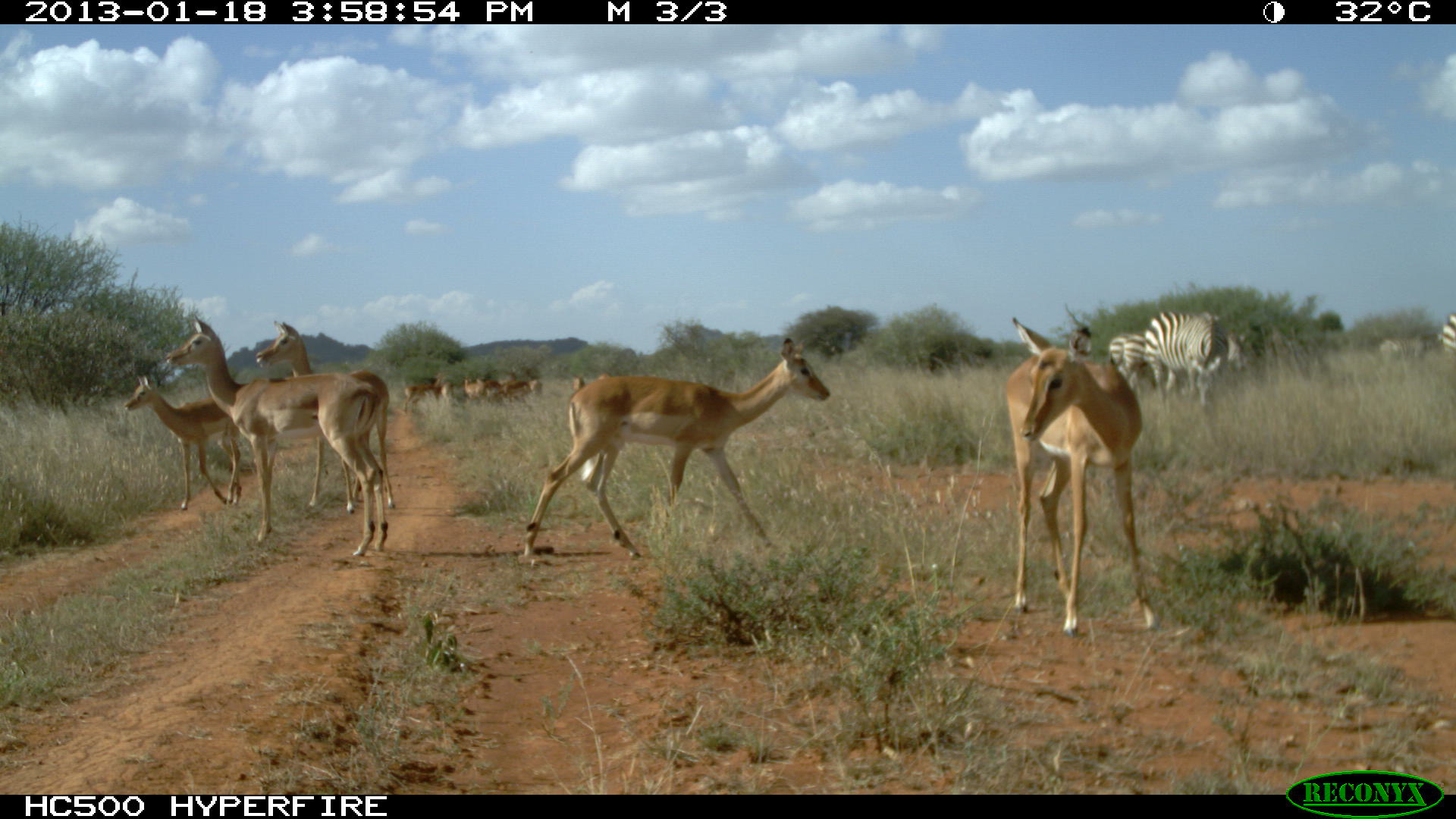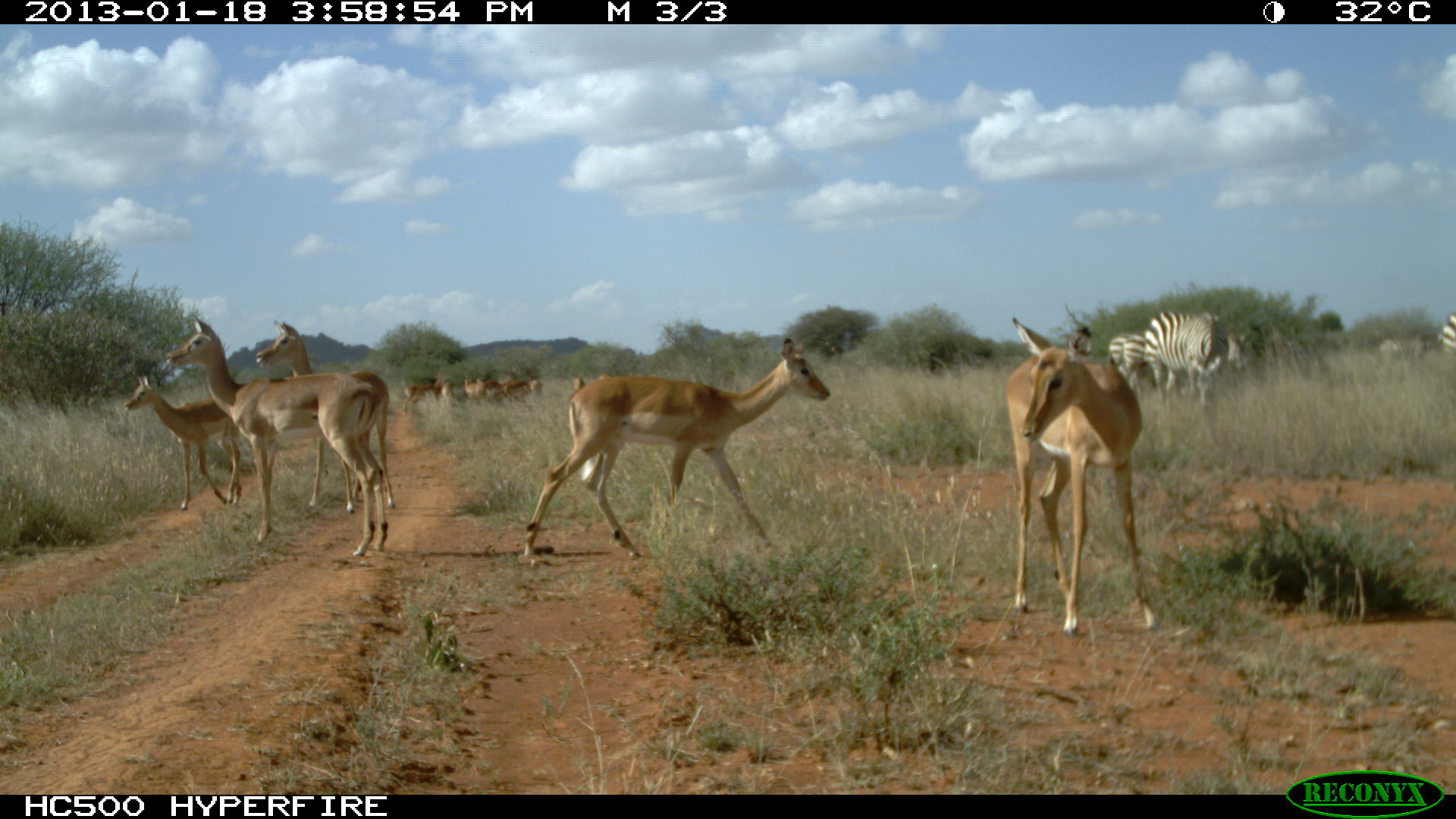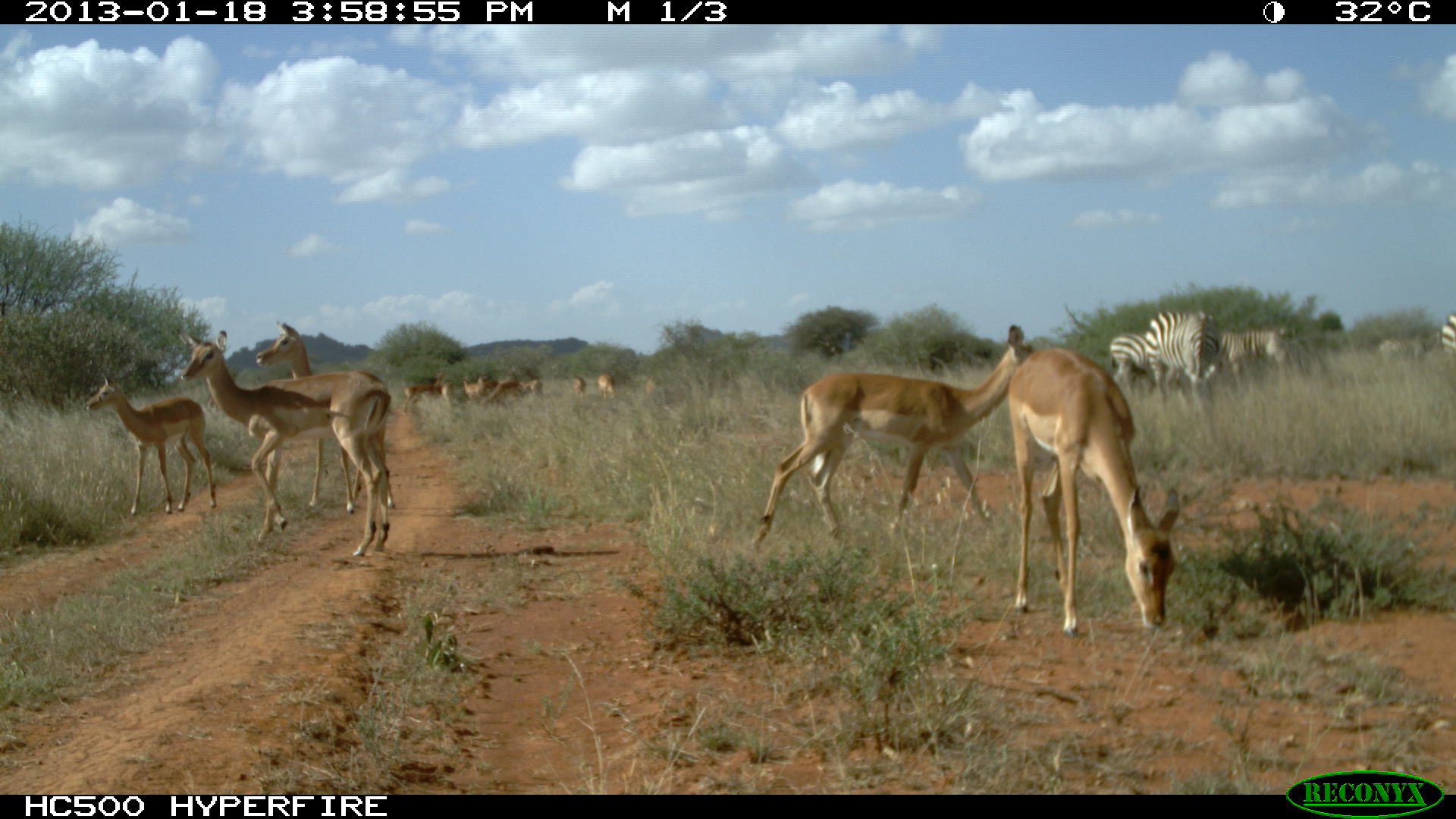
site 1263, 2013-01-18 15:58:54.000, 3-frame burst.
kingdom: Animalia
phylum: Chordata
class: Mammalia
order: Artiodactyla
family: Bovidae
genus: Aepyceros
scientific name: Aepyceros melampus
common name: impala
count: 13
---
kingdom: Animalia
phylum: Chordata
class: Mammalia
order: Perissodactyla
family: Equidae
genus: Equus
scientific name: Equus quagga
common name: plains zebra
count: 4